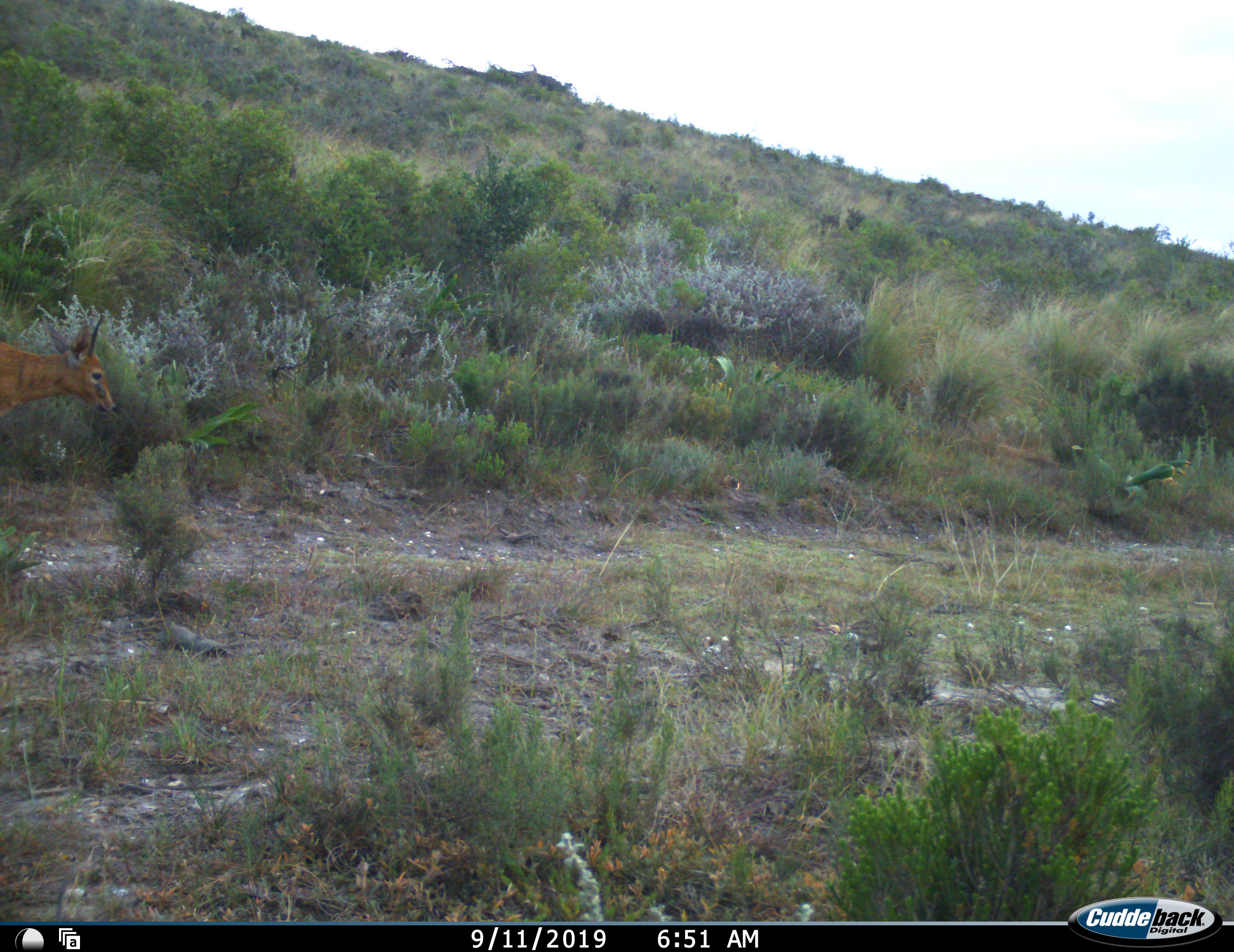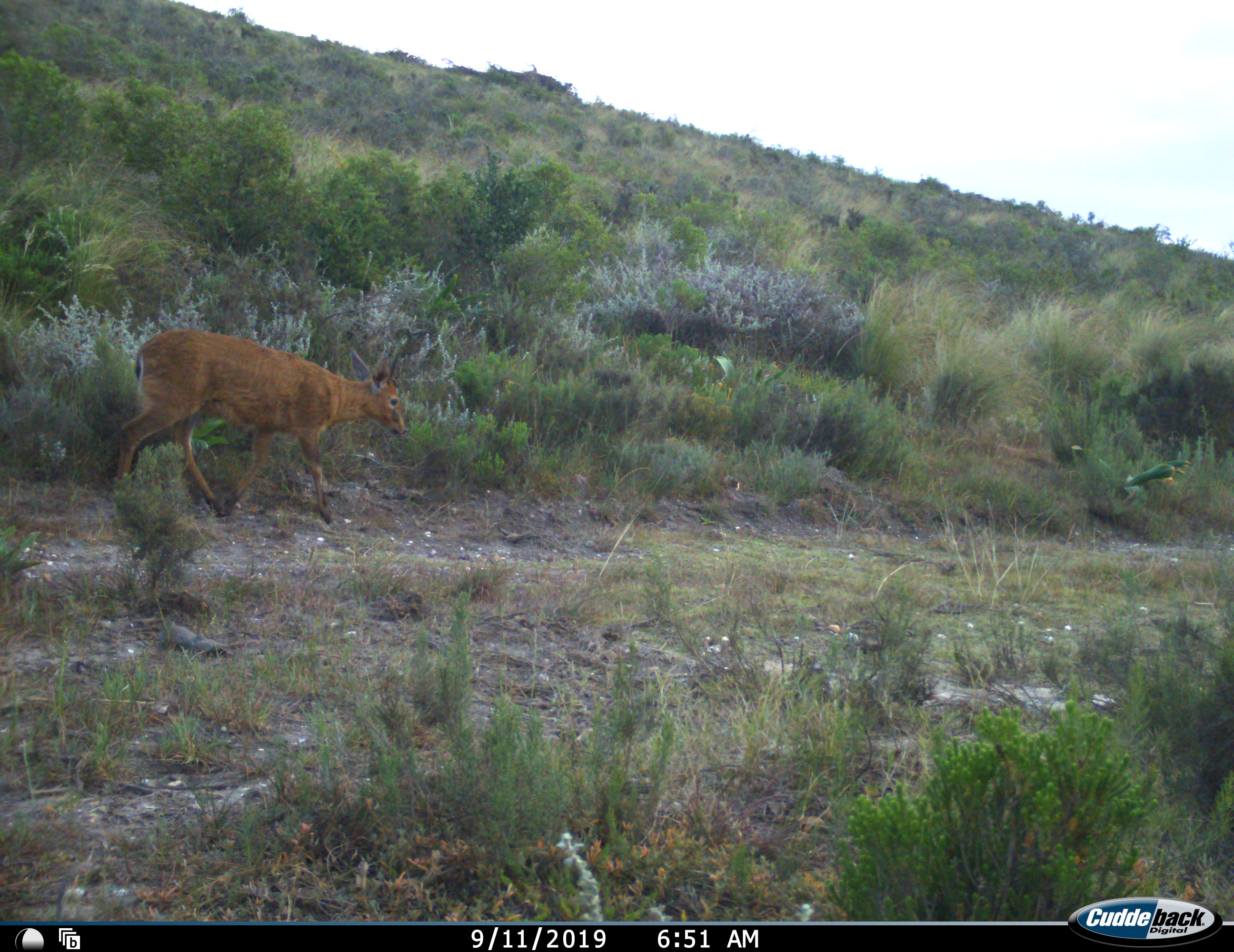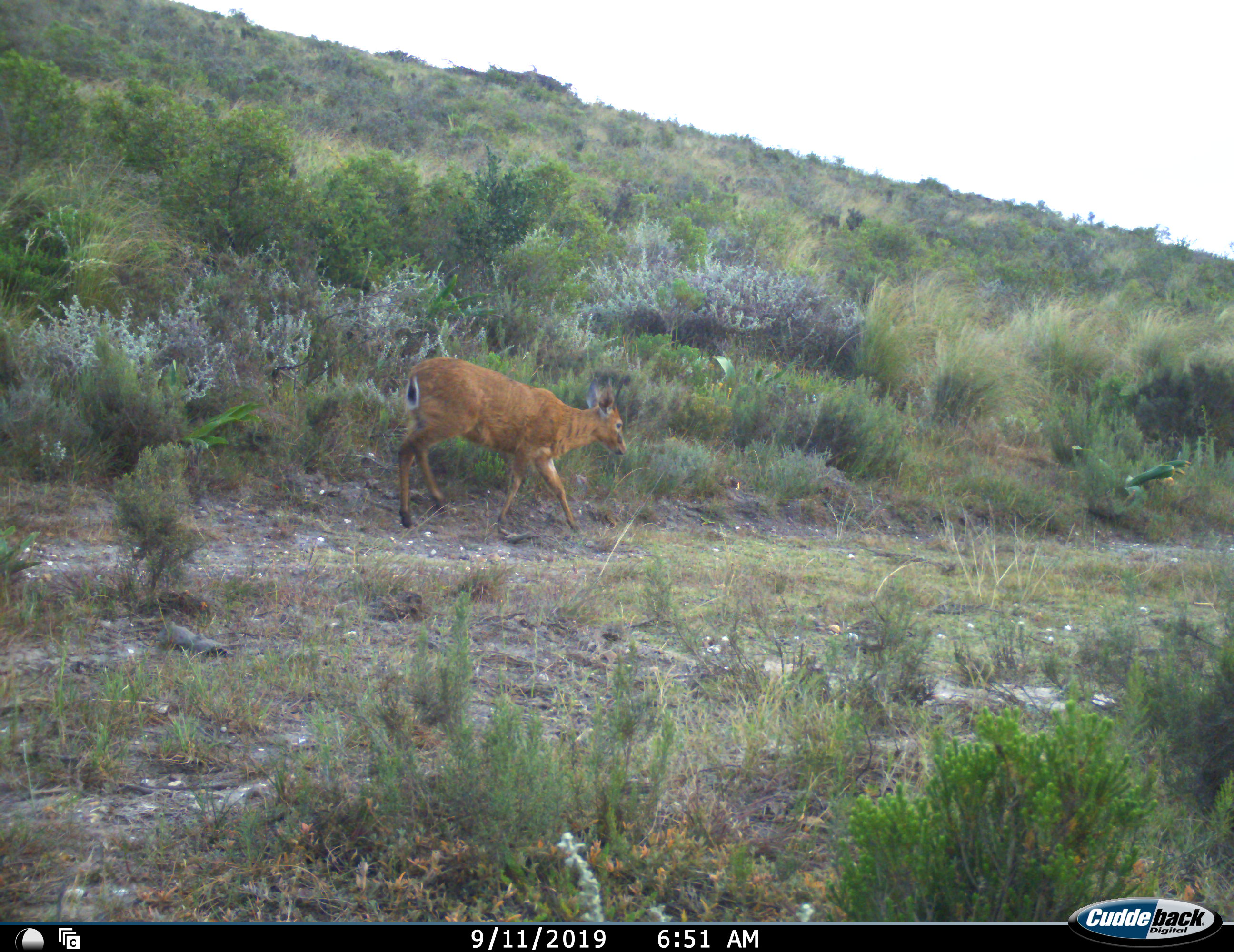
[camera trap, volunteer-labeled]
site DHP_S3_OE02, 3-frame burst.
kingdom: Animalia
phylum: Chordata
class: Mammalia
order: Artiodactyla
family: Bovidae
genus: Sylvicapra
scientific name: Sylvicapra grimmia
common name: common duiker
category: duikercommongrey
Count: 1.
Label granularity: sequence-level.